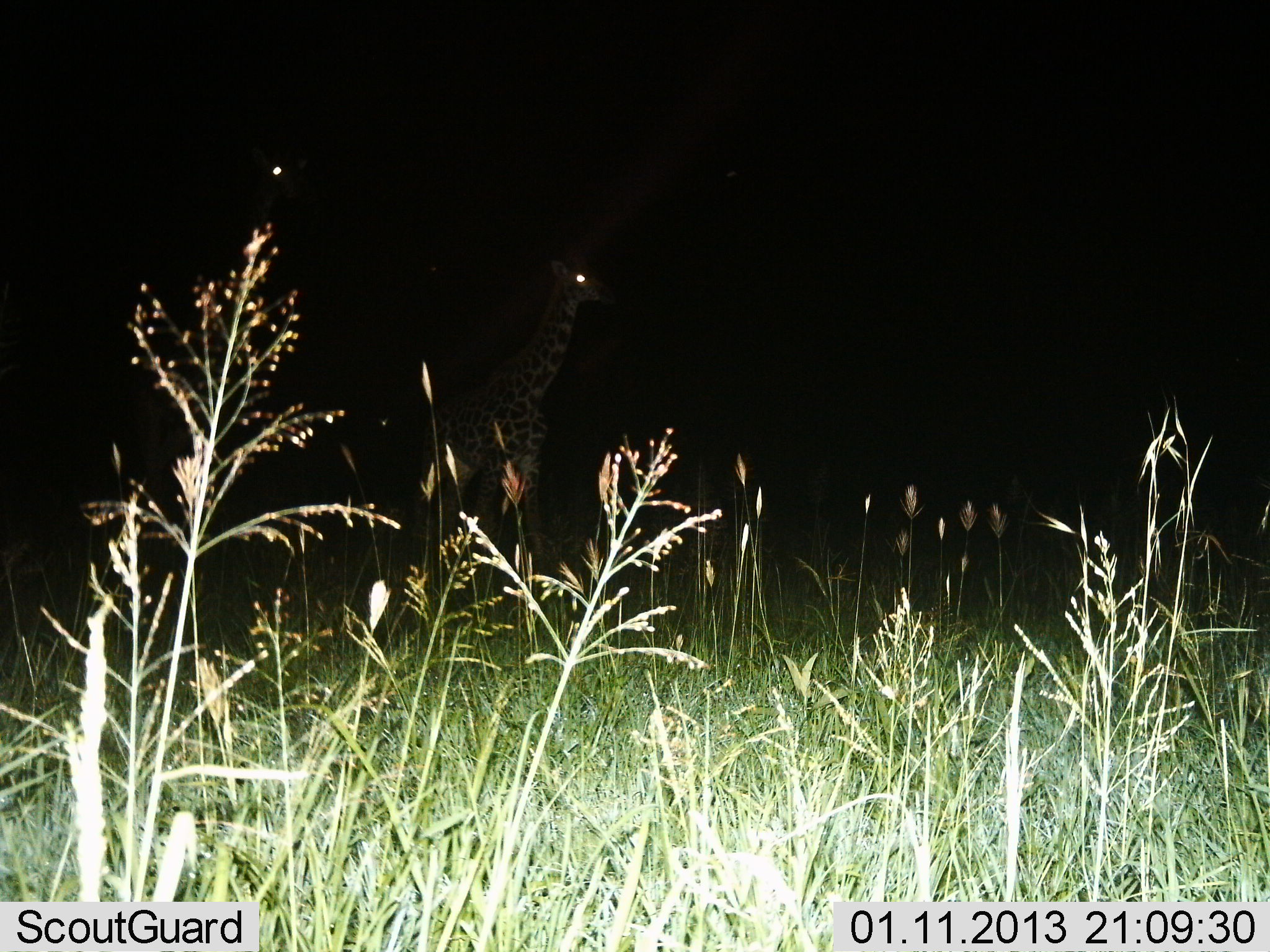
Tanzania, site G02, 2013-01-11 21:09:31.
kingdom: Animalia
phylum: Chordata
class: Mammalia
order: Artiodactyla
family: Giraffidae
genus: Giraffa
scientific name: Giraffa camelopardalis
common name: giraffe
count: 1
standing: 86%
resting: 0%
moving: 14%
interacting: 0%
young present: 8%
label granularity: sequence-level